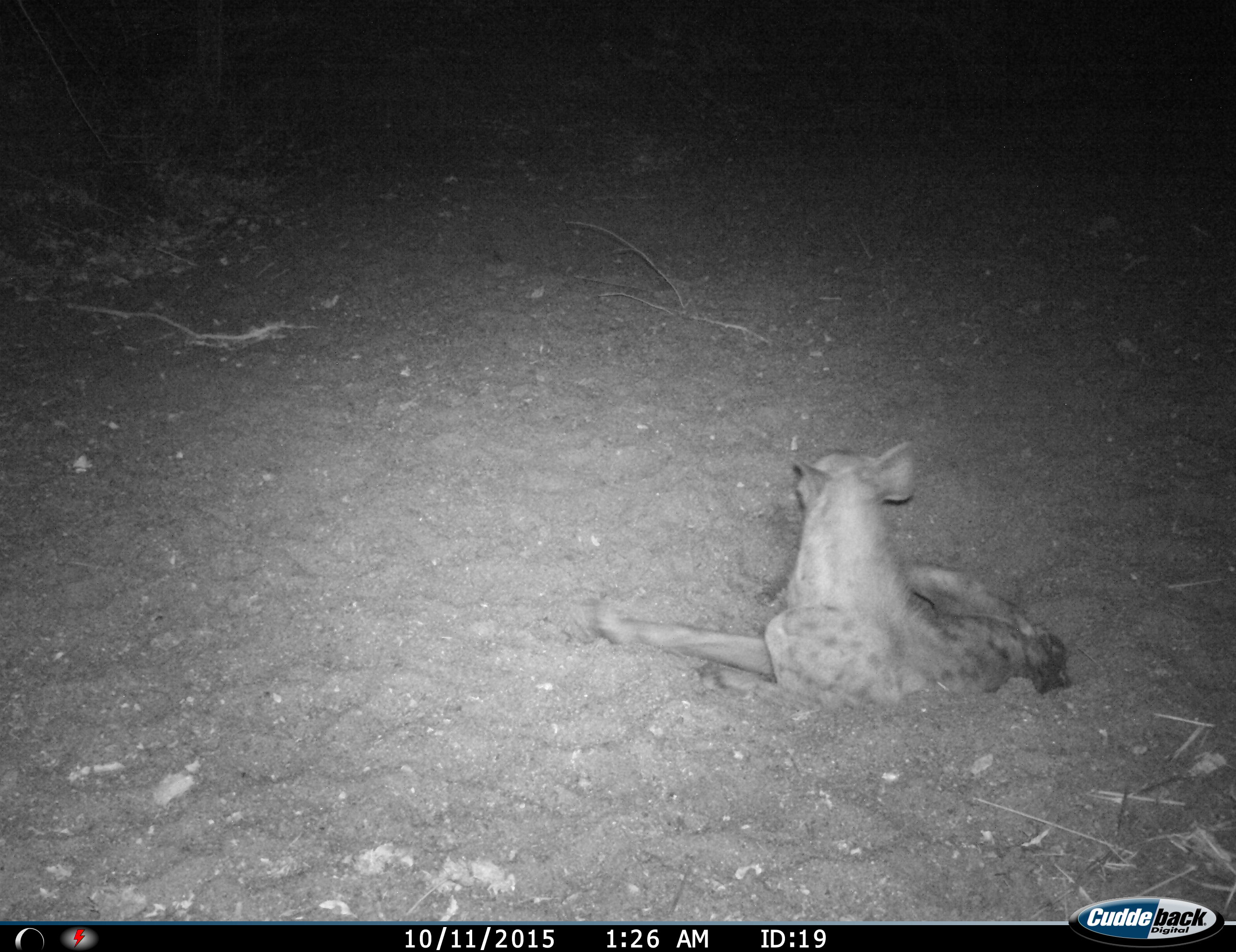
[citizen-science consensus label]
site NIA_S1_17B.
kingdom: Animalia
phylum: Chordata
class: Mammalia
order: Carnivora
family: Hyaenidae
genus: Crocuta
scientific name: Crocuta crocuta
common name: spotted hyena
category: hyenaspotted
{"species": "hyenaspotted (spotted hyena) (Crocuta crocuta)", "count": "1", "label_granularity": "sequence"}